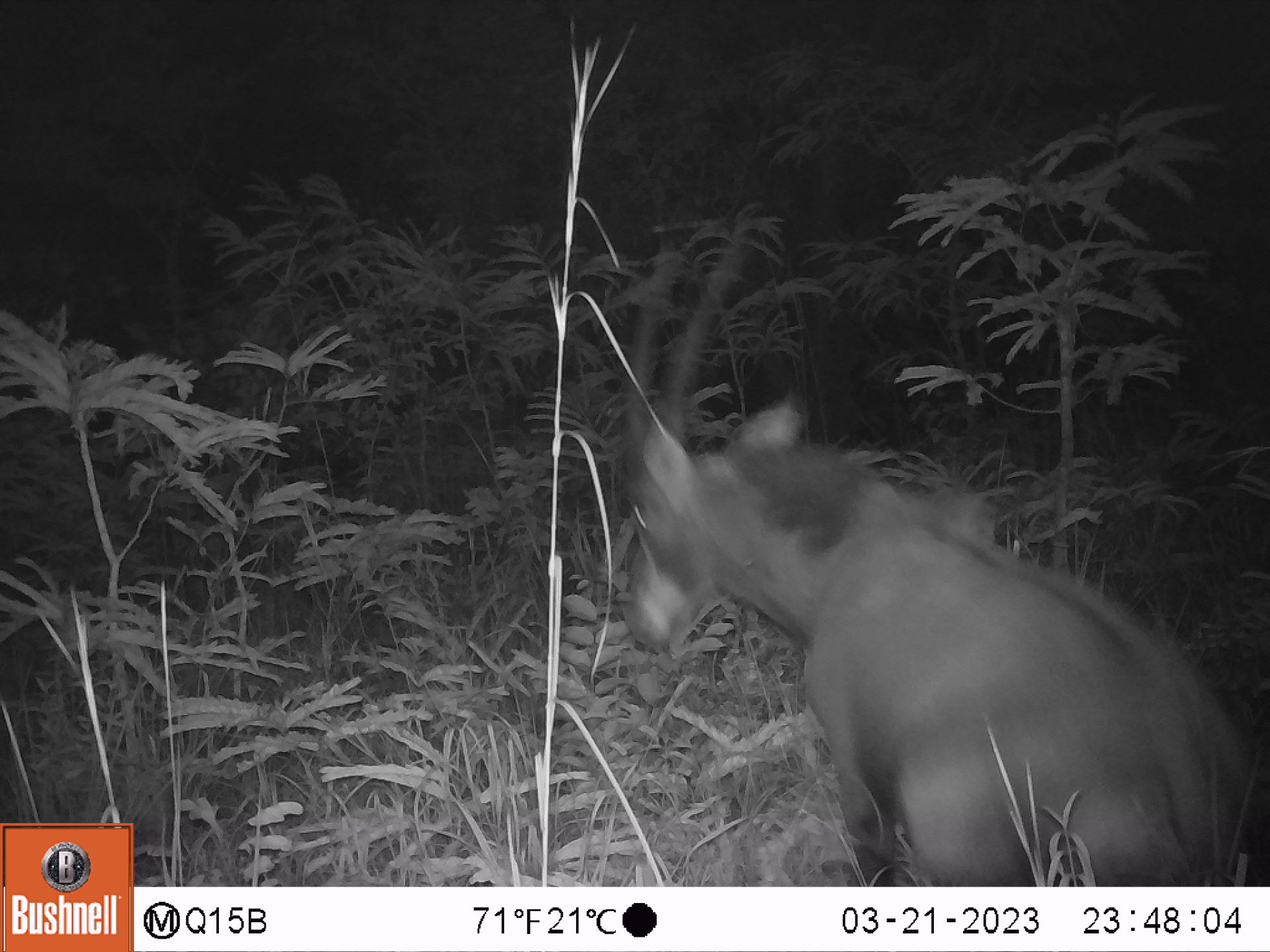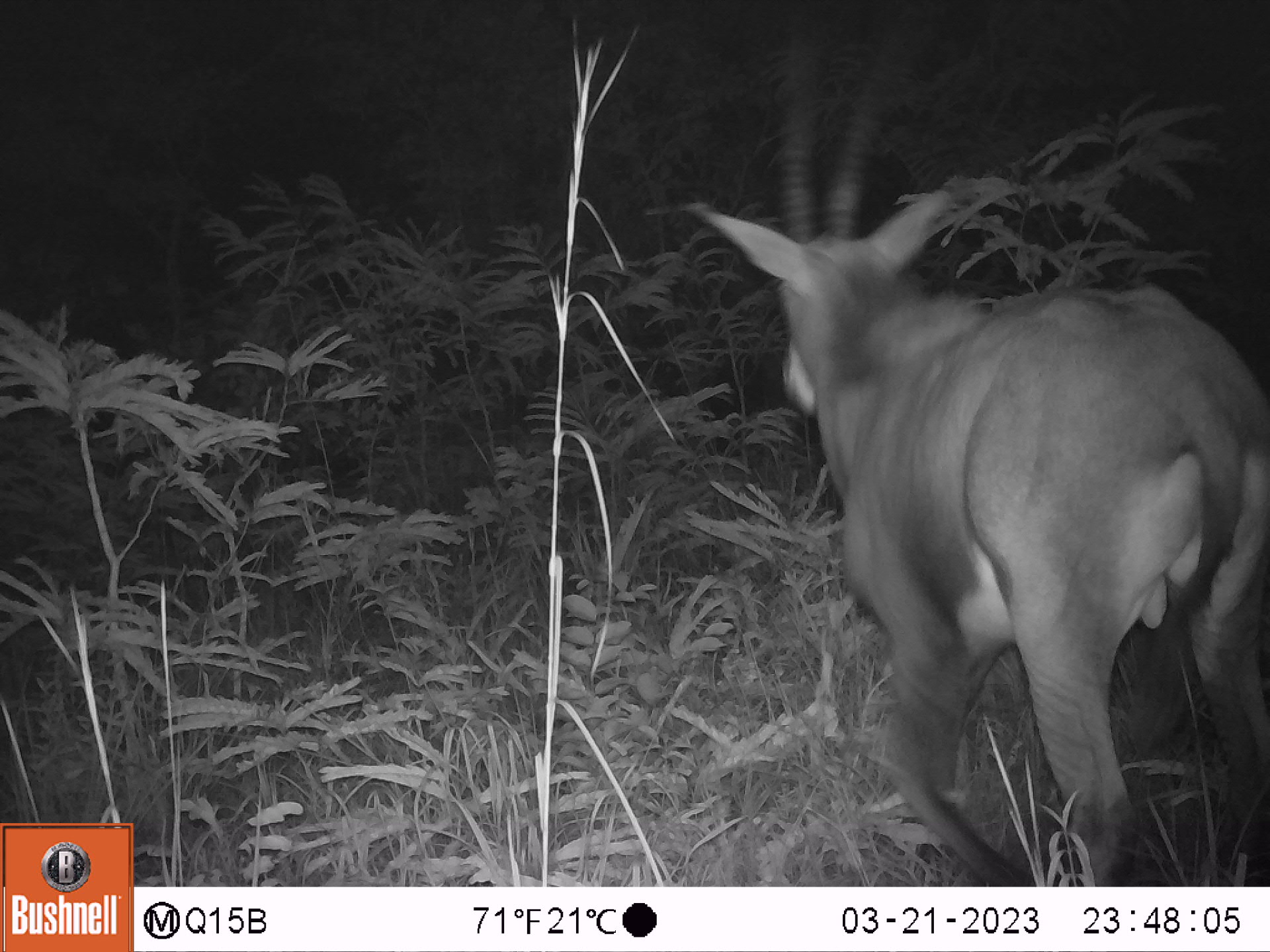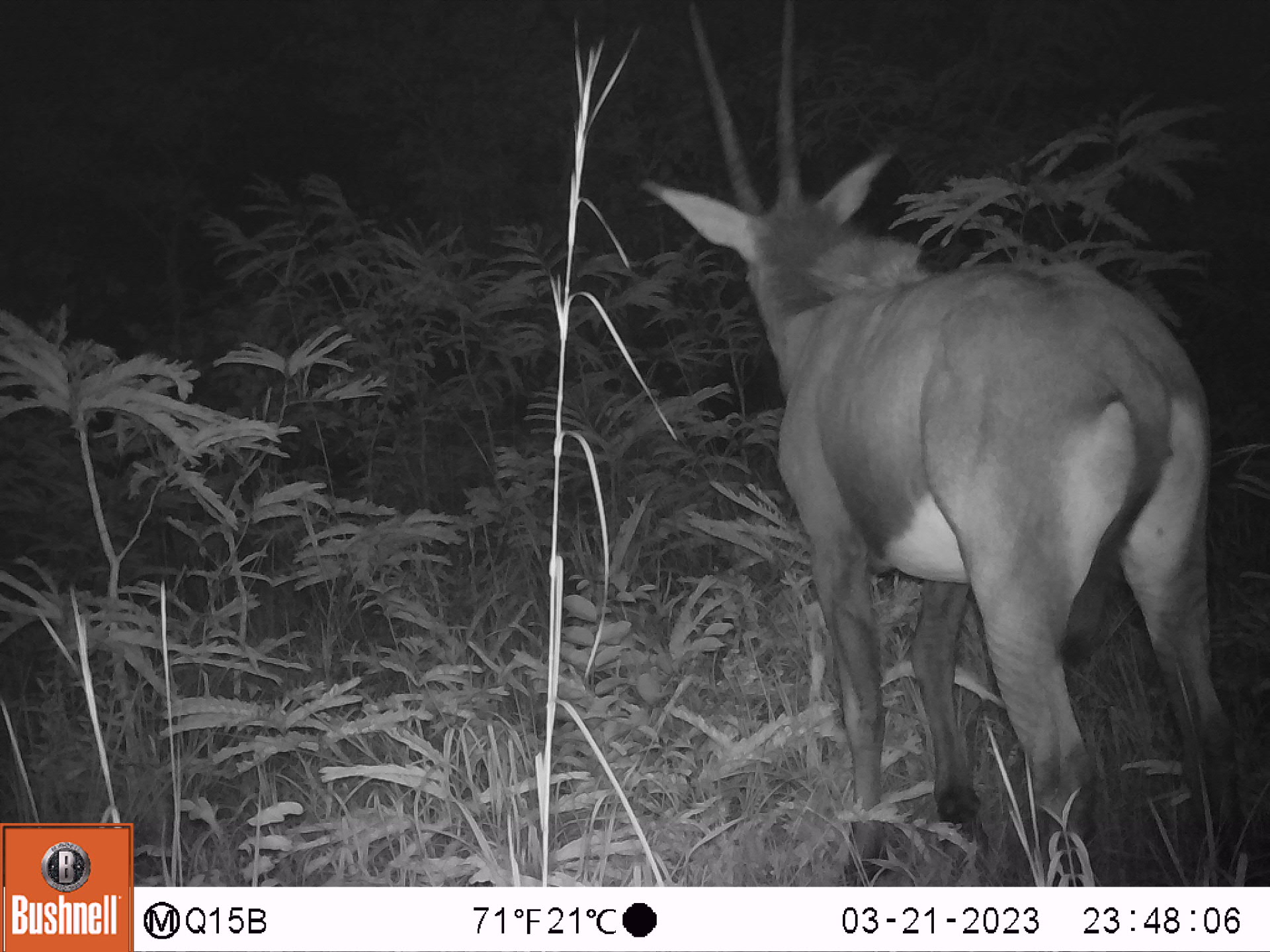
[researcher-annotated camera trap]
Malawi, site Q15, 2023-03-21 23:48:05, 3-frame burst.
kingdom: Animalia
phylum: Chordata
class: Mammalia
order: Artiodactyla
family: Bovidae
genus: Hippotragus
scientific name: Hippotragus niger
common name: sable antelope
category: sable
Sable (sable antelope) (Hippotragus niger), count 1.